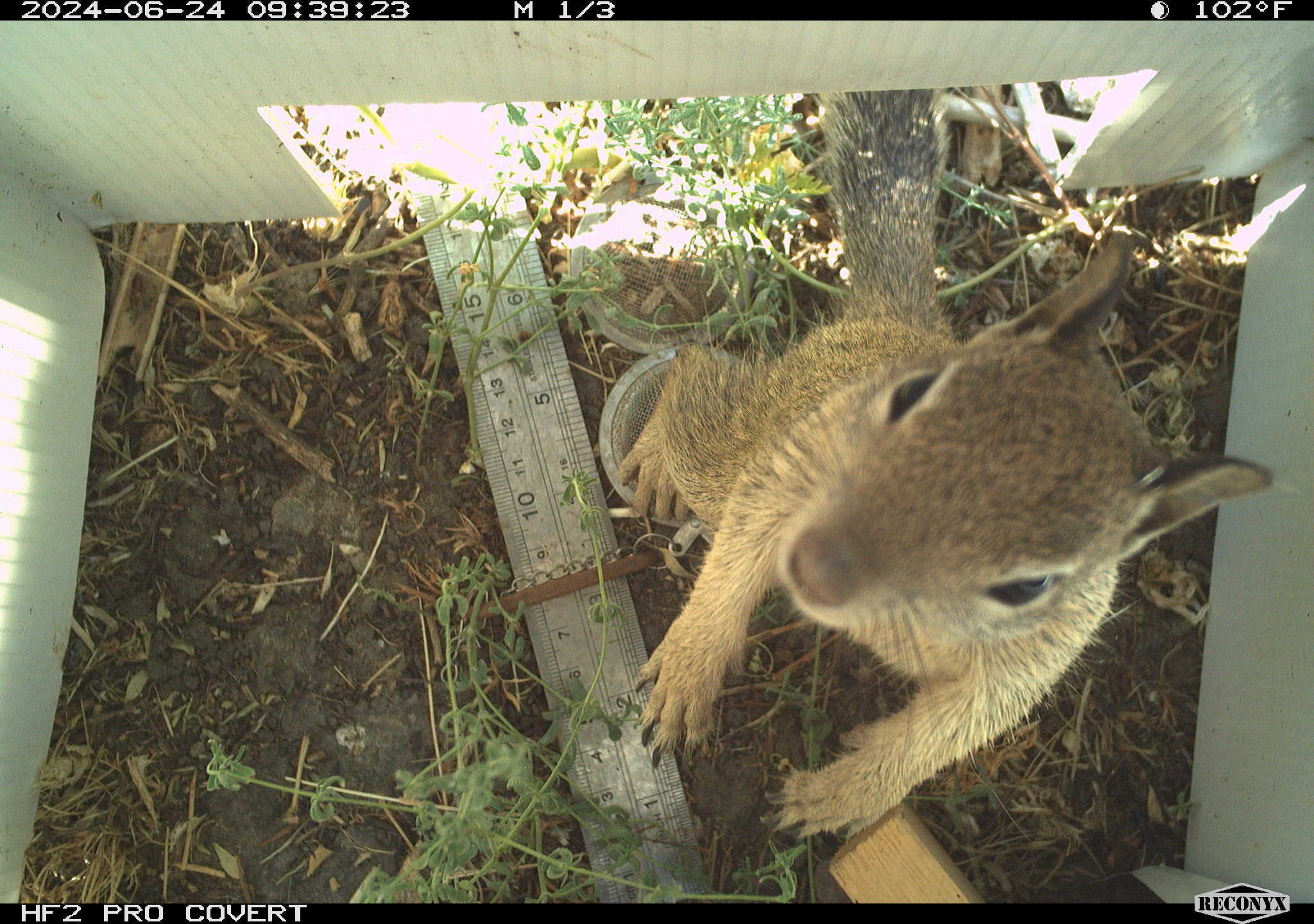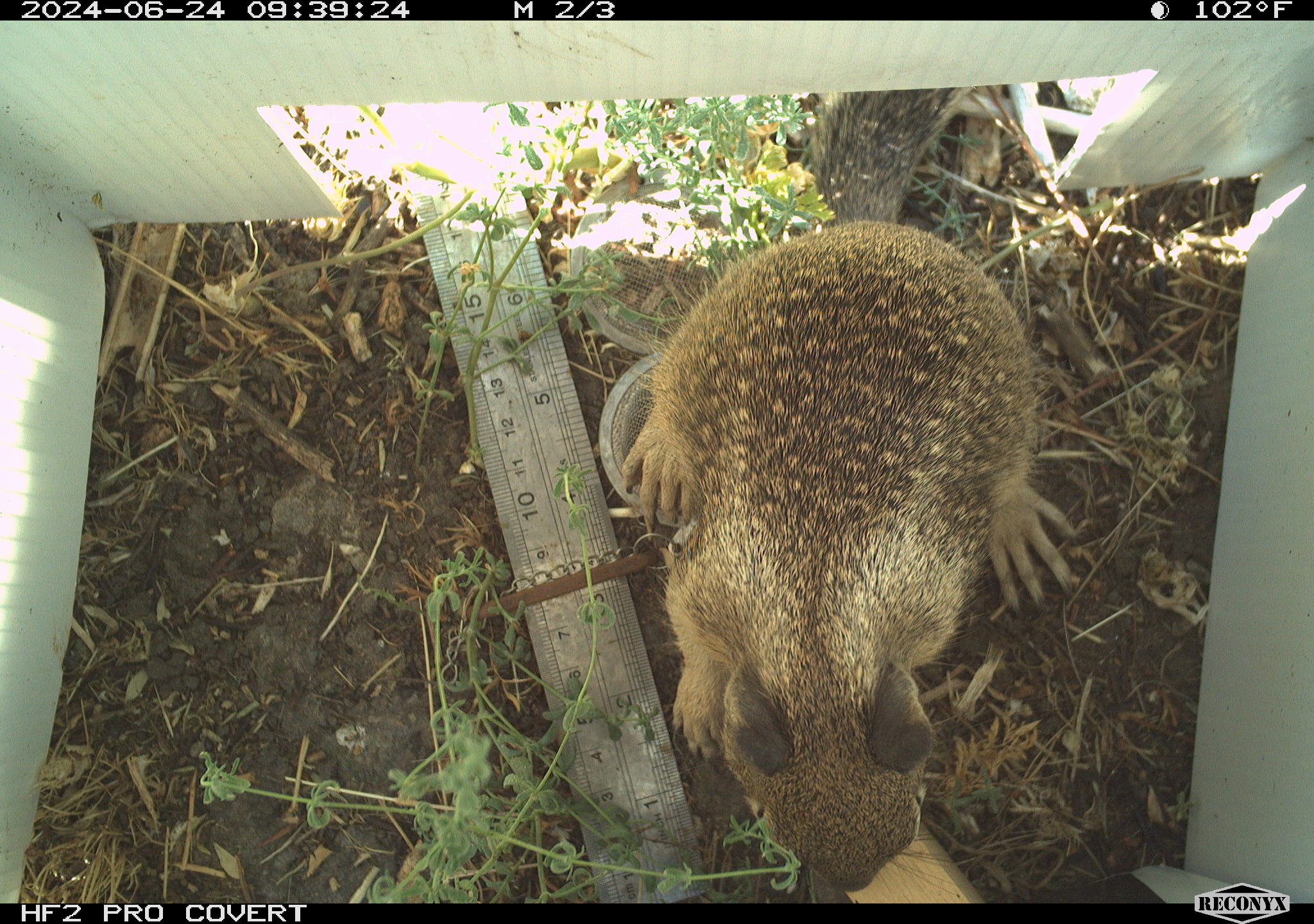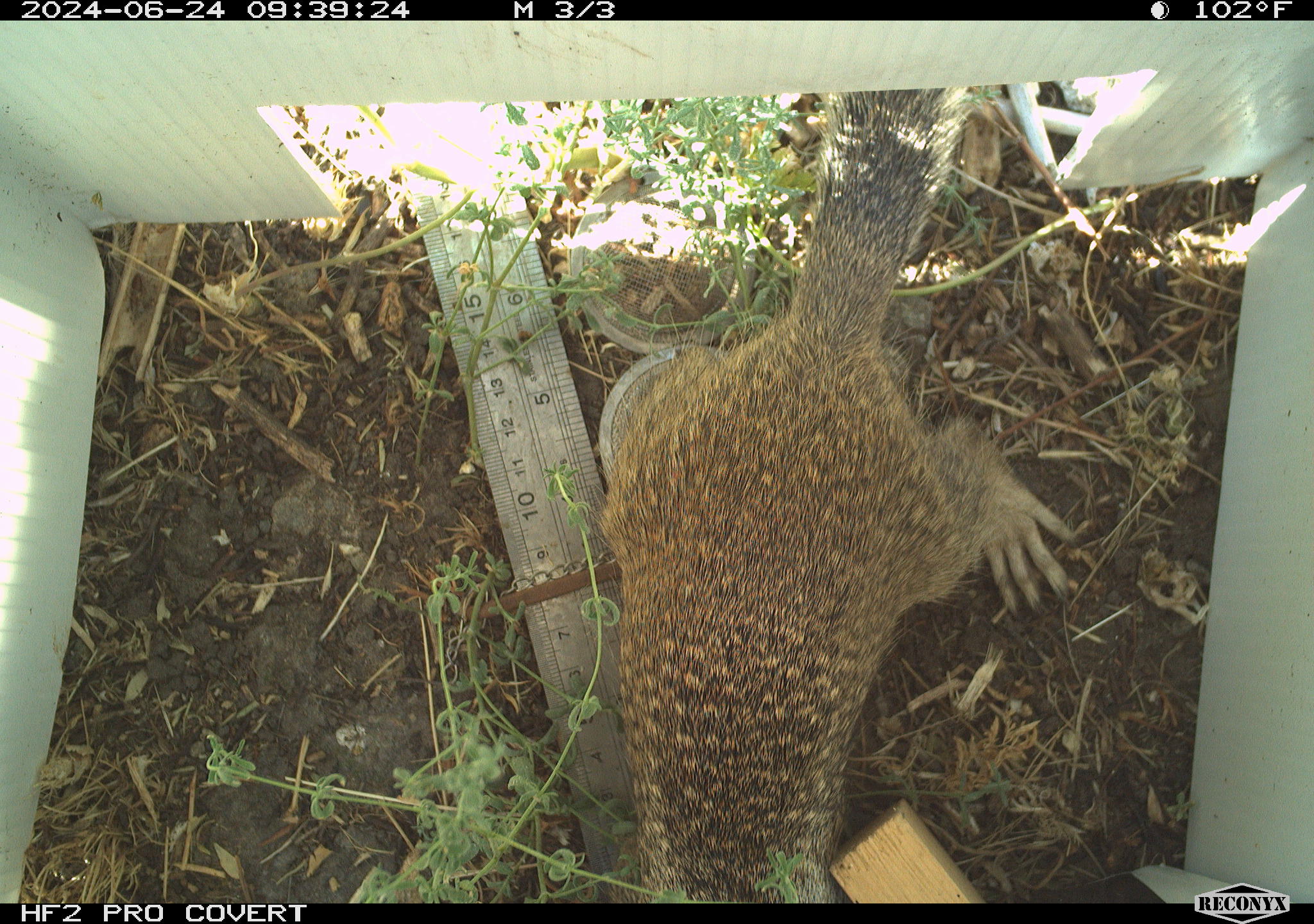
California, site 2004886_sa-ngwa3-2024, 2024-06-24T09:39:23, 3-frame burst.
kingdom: Animalia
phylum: Chordata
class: Mammalia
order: Rodentia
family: Sciuridae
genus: Otospermophilus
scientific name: Otospermophilus beecheyi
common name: california ground squirrel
California ground squirrel (Otospermophilus beecheyi).